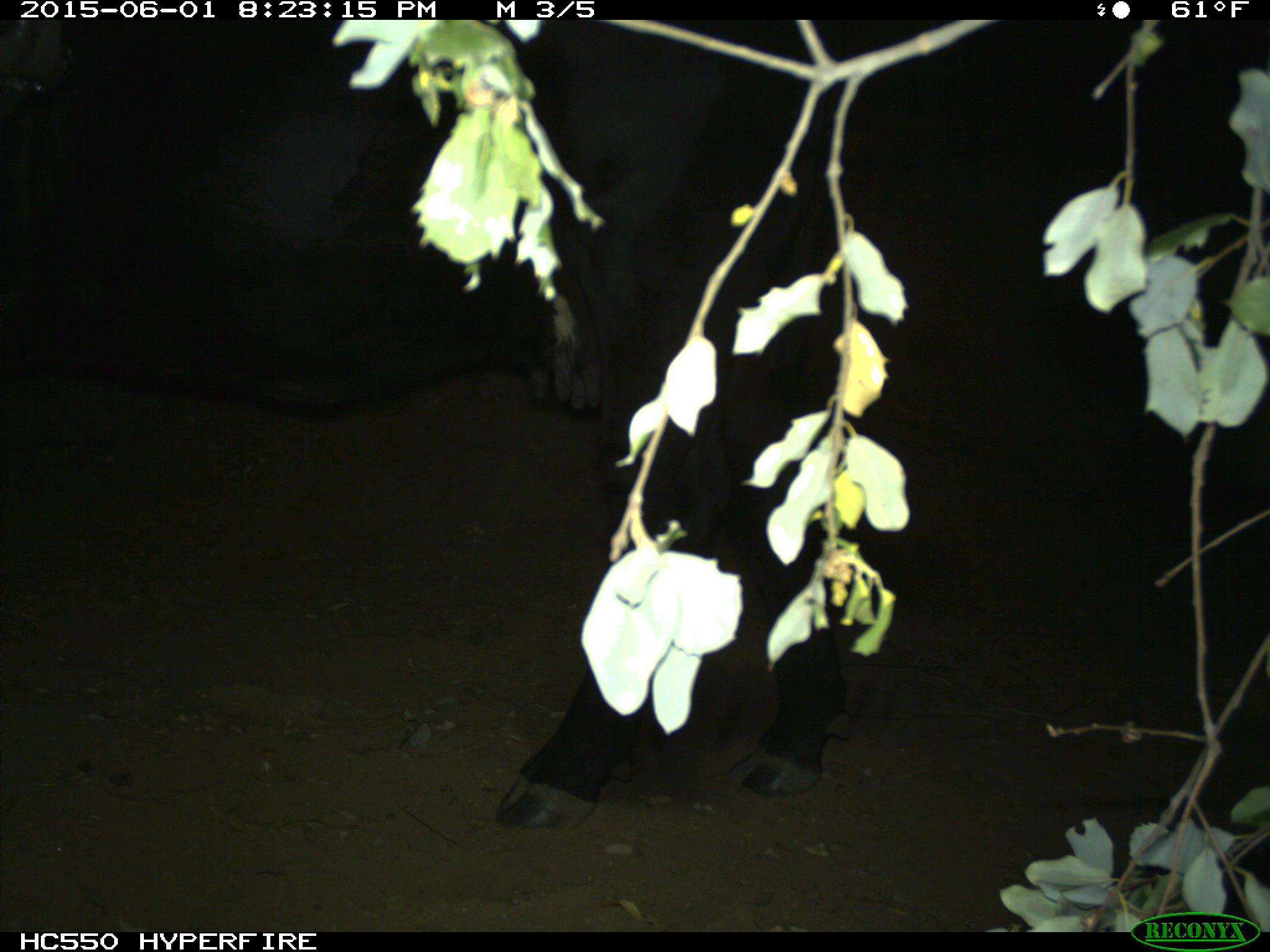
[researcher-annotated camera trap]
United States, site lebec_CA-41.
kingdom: Animalia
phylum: Chordata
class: Mammalia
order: Artiodactyla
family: Bovidae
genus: Bos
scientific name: Bos taurus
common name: domestic cow